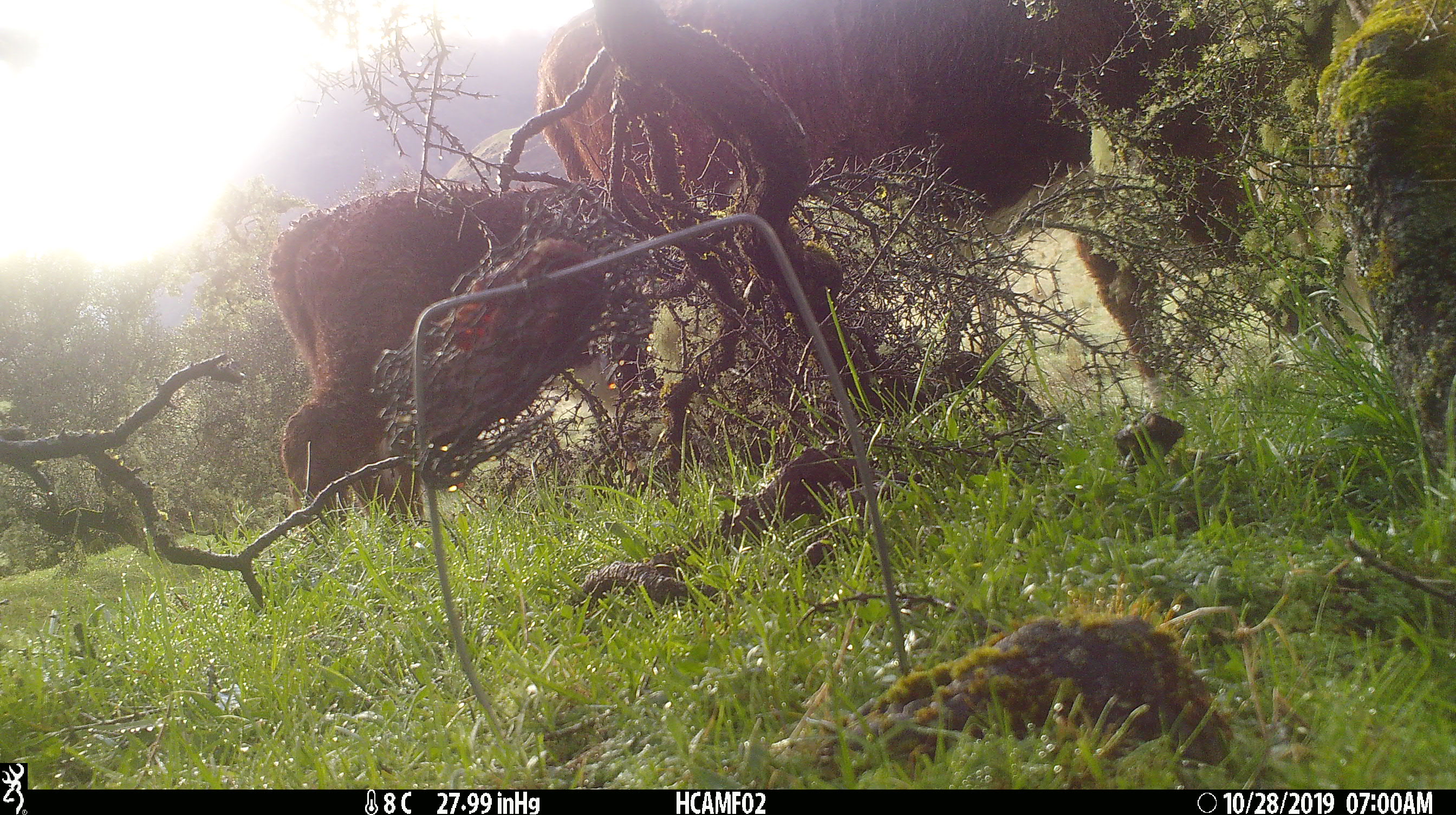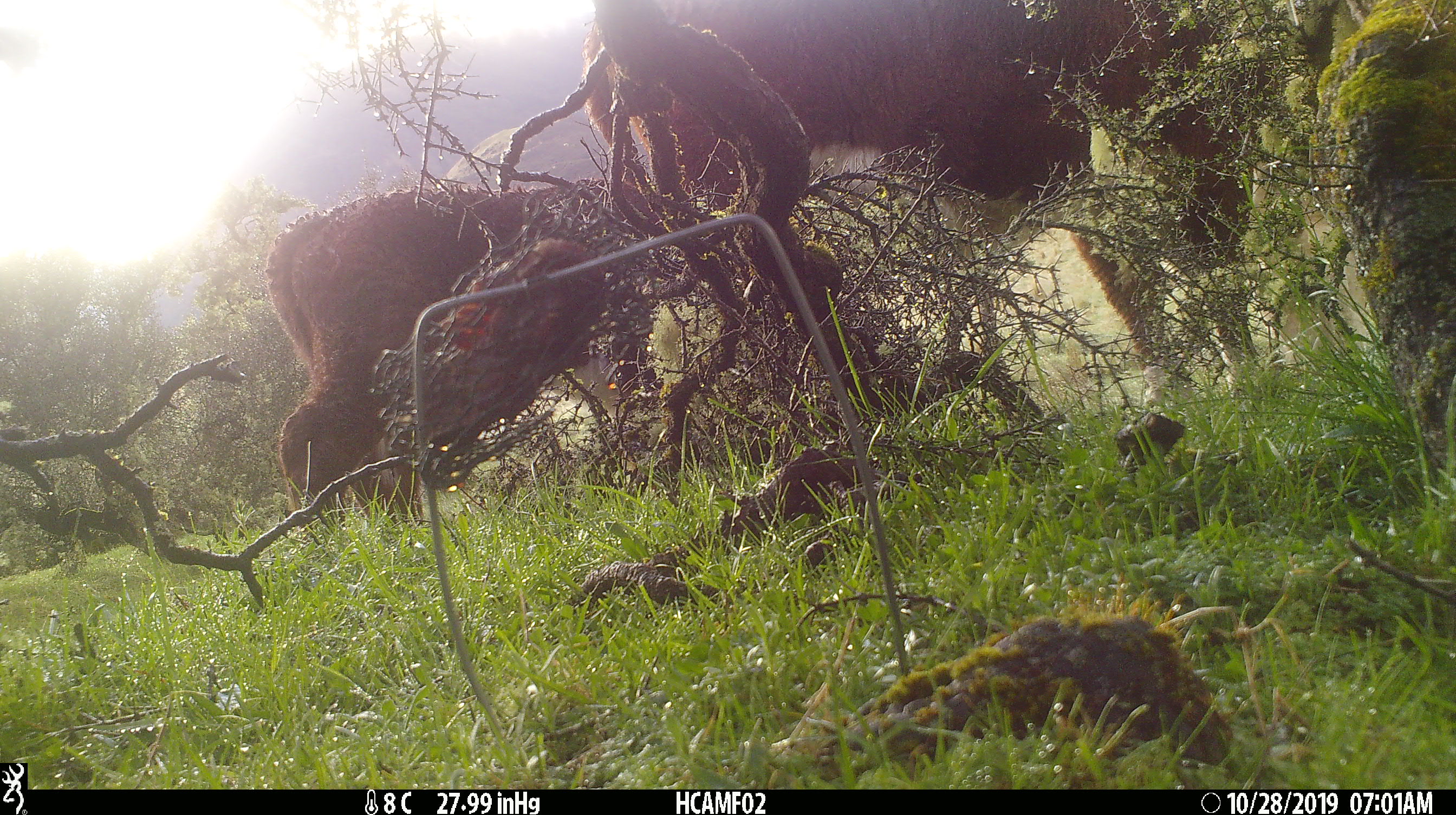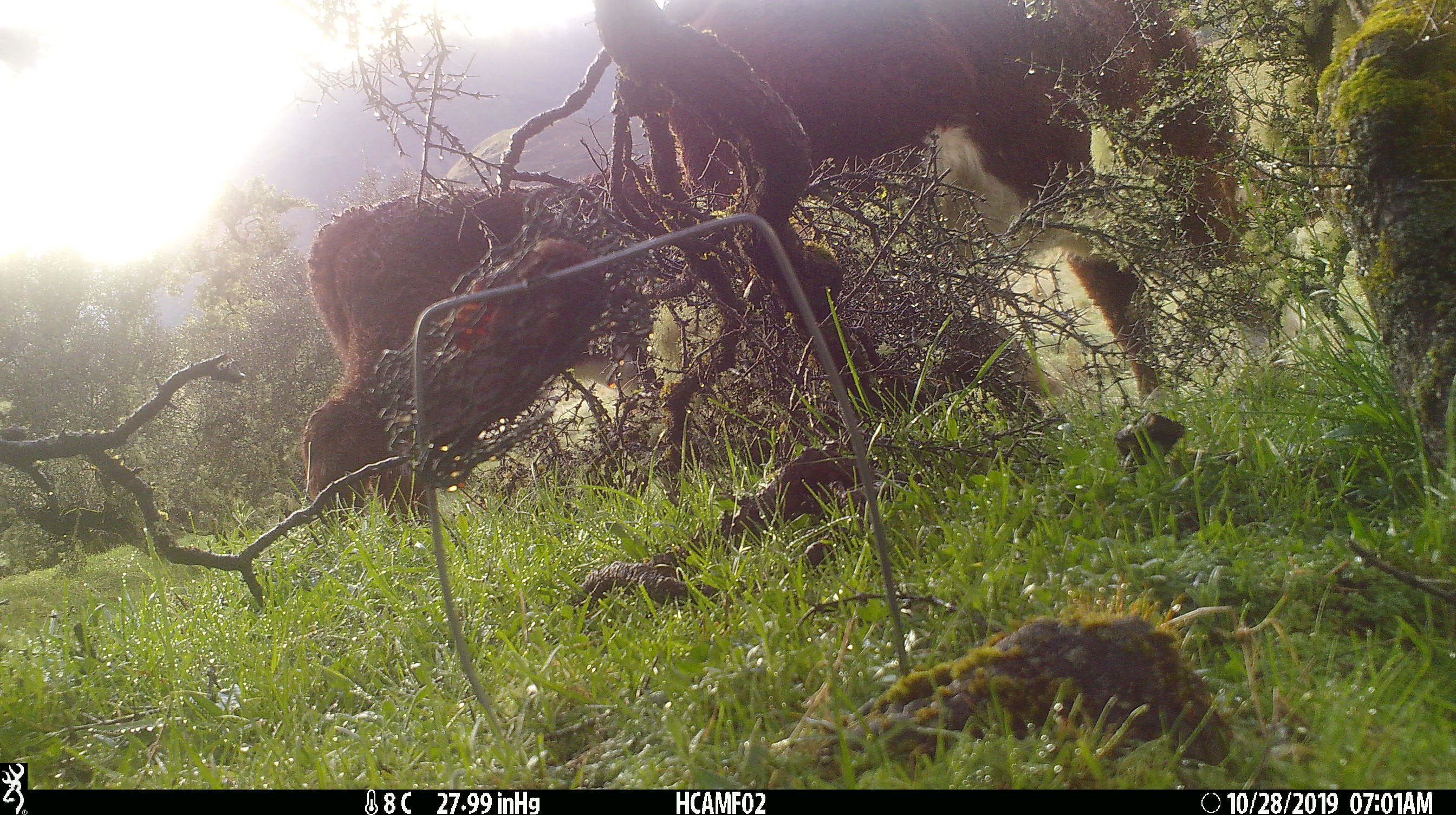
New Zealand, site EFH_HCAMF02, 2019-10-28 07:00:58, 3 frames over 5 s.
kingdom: Animalia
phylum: Chordata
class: Mammalia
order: Artiodactyla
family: Bovidae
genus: Bos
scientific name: Bos taurus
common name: domestic cow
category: cow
Cow (domestic cow) (Bos taurus).